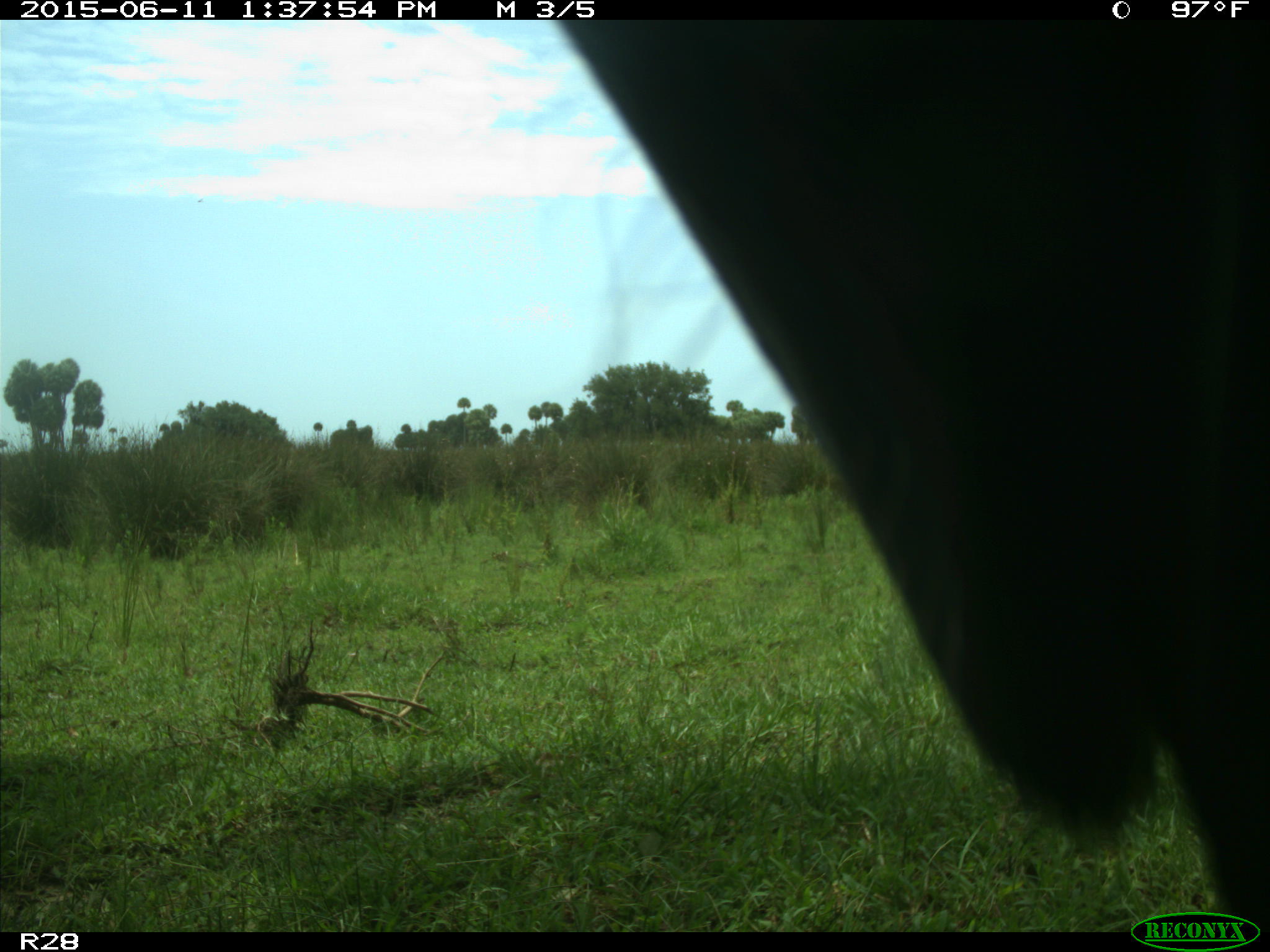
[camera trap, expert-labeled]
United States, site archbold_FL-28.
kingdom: Animalia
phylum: Chordata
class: Mammalia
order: Artiodactyla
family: Bovidae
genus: Bos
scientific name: Bos taurus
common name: domestic cow